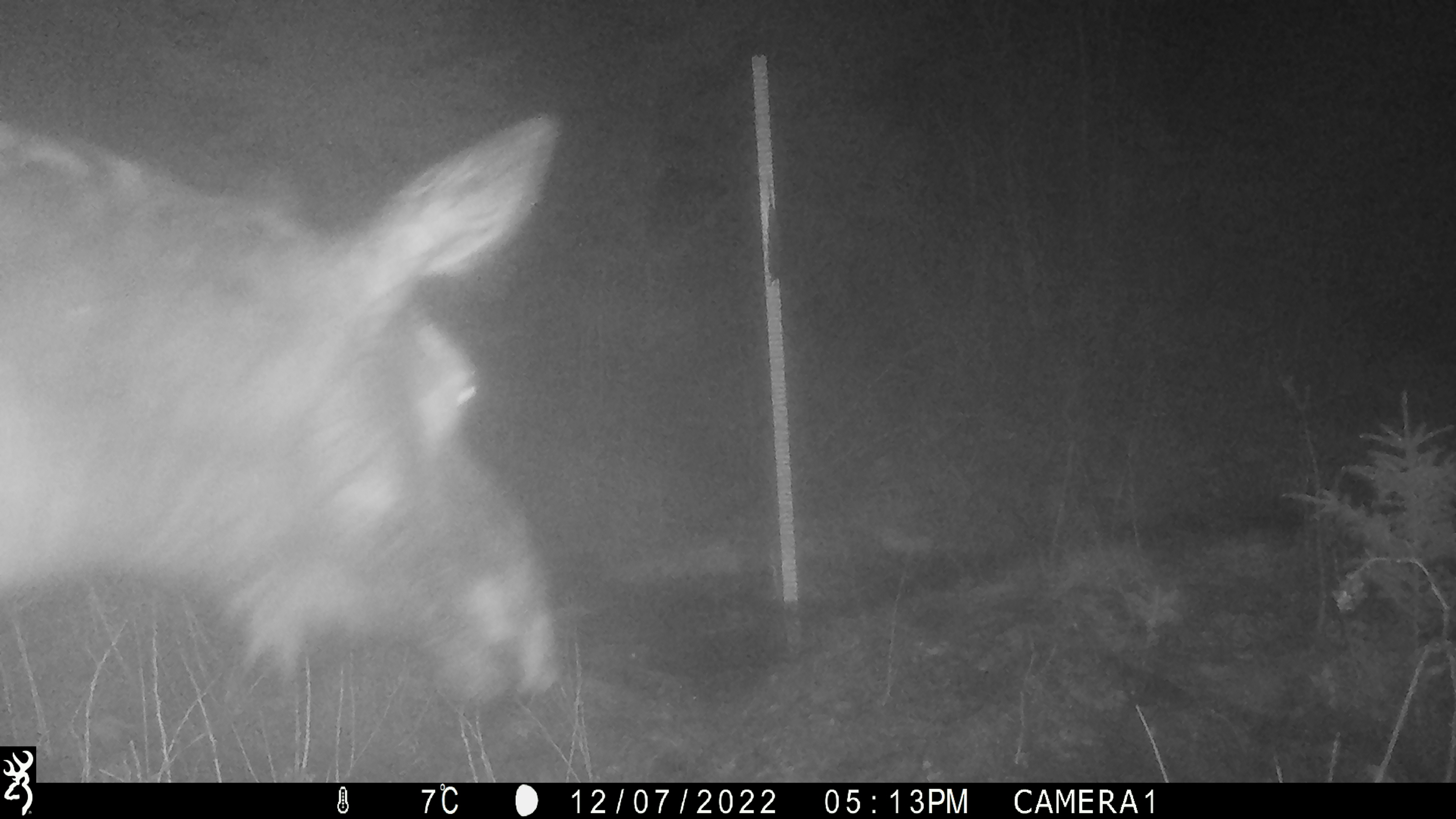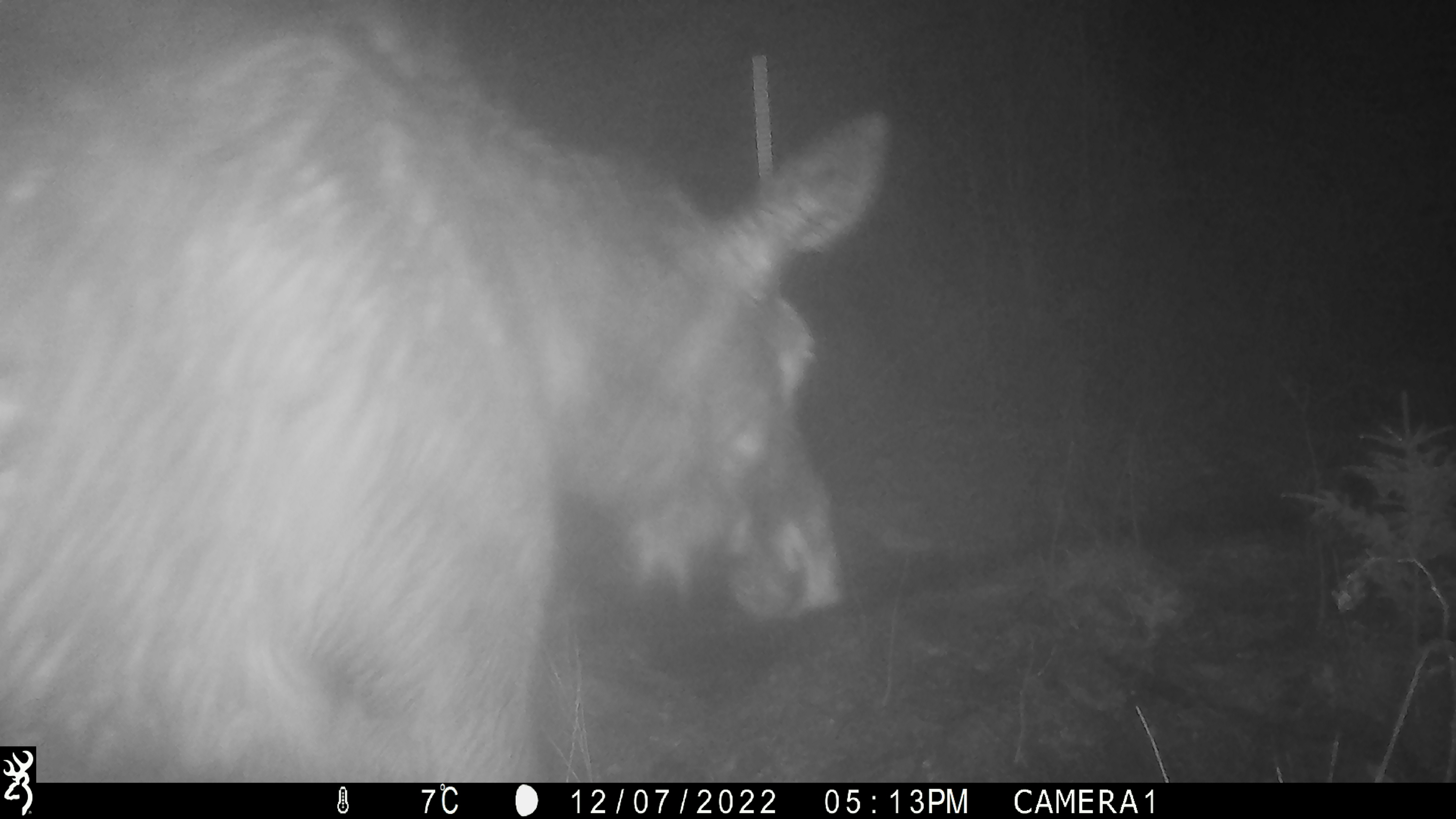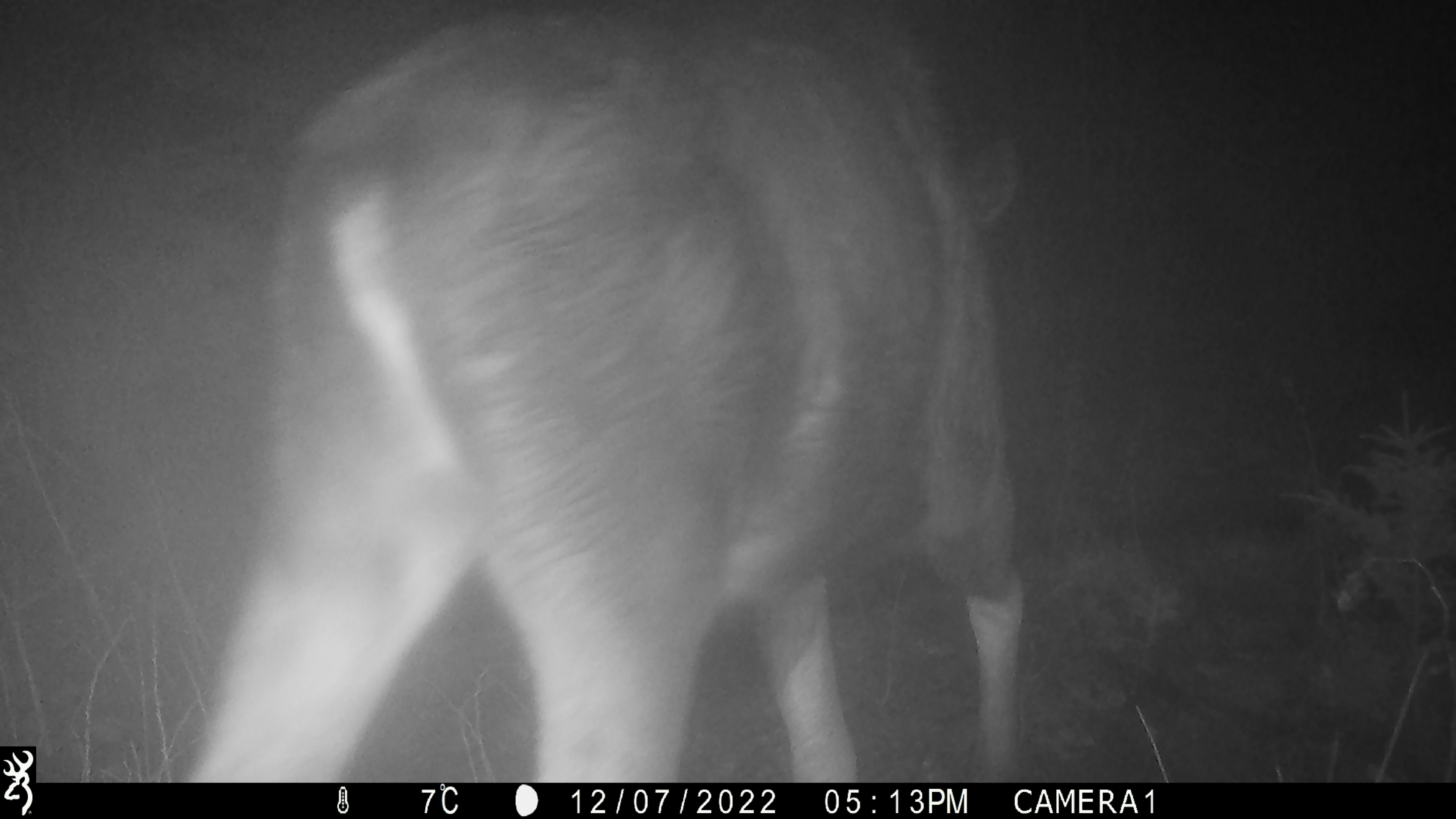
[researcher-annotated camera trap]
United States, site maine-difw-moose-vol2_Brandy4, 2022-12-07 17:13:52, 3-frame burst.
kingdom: Animalia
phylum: Chordata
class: Mammalia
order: Artiodactyla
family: Cervidae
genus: Alces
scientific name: Alces alces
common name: moose